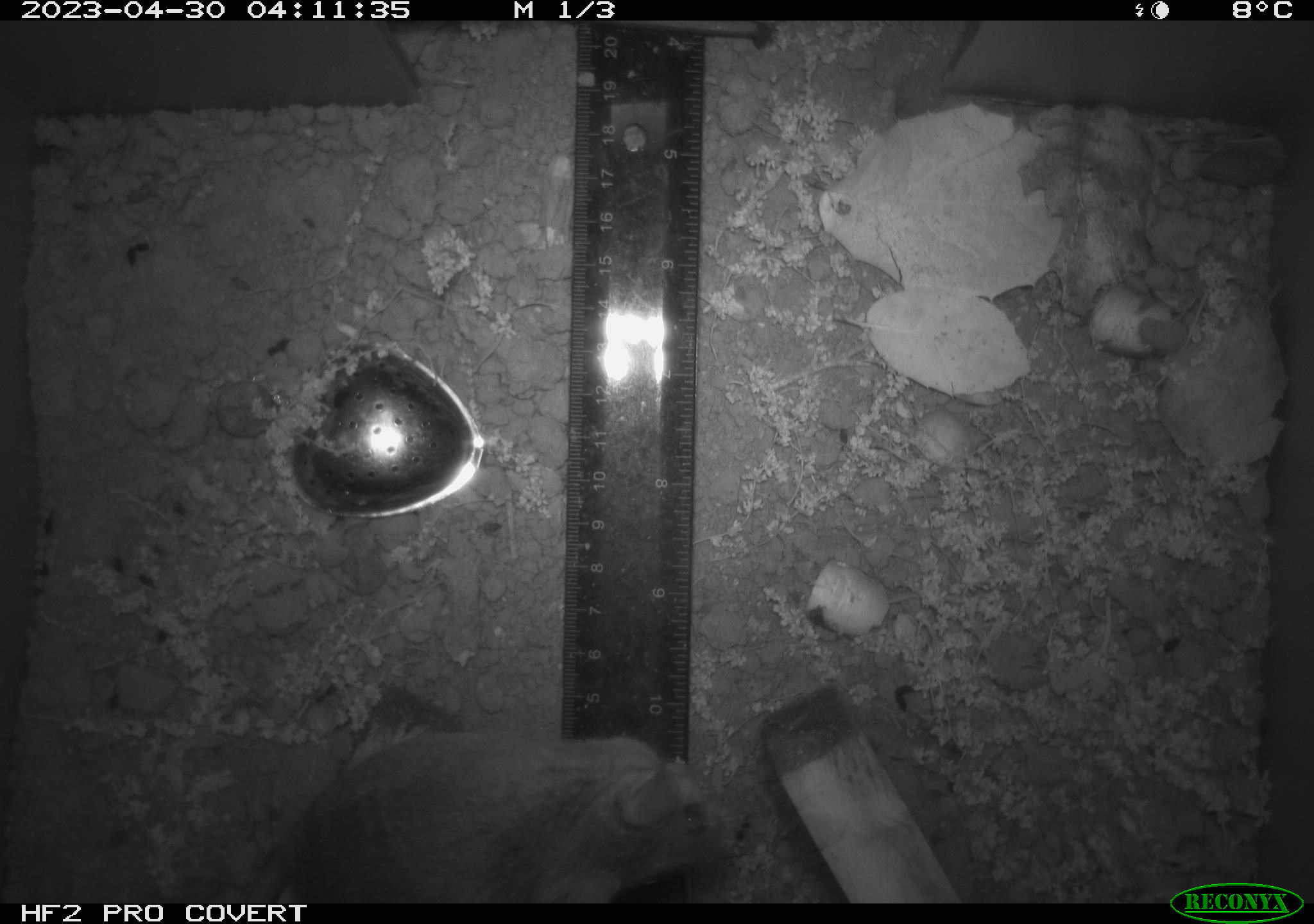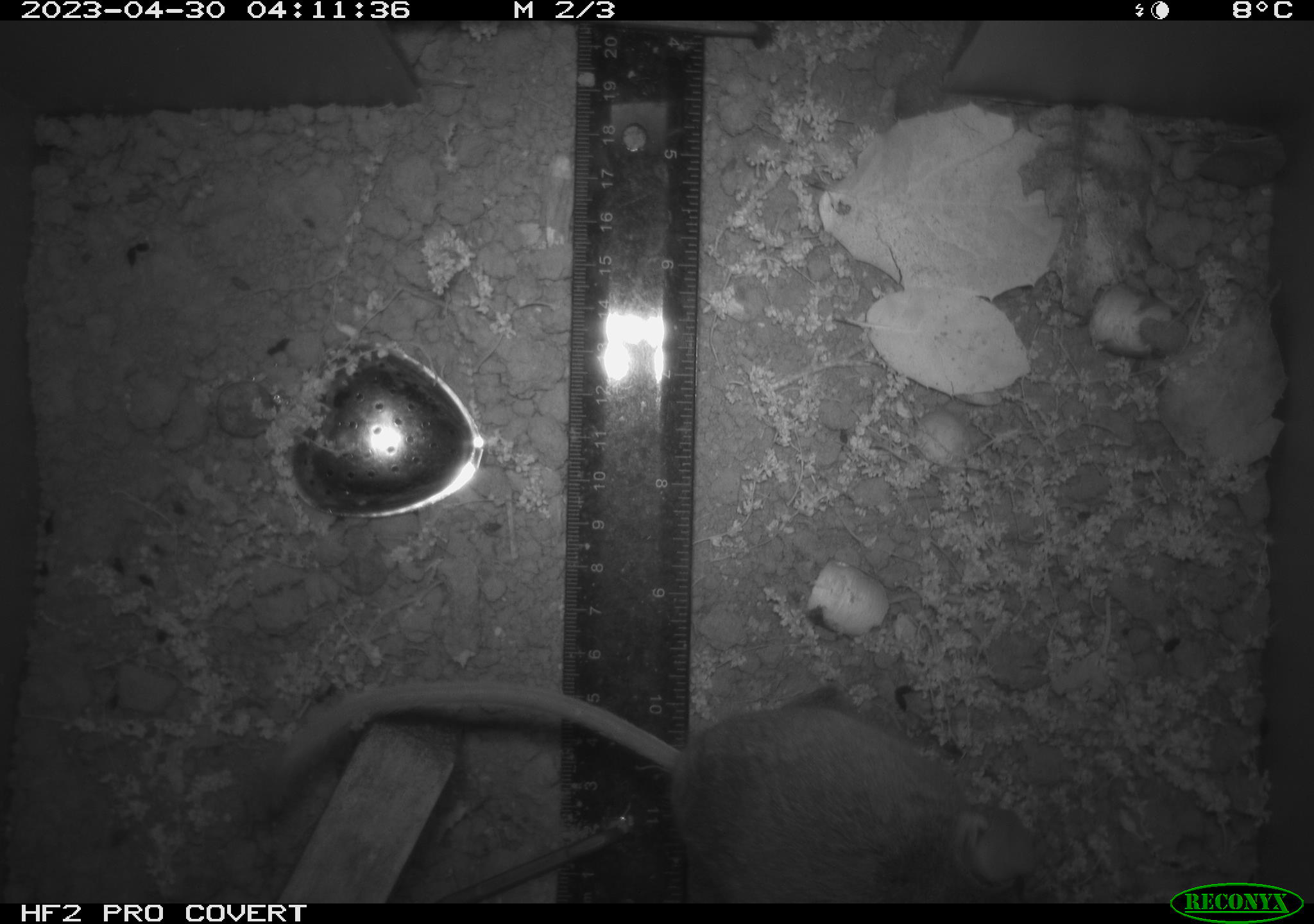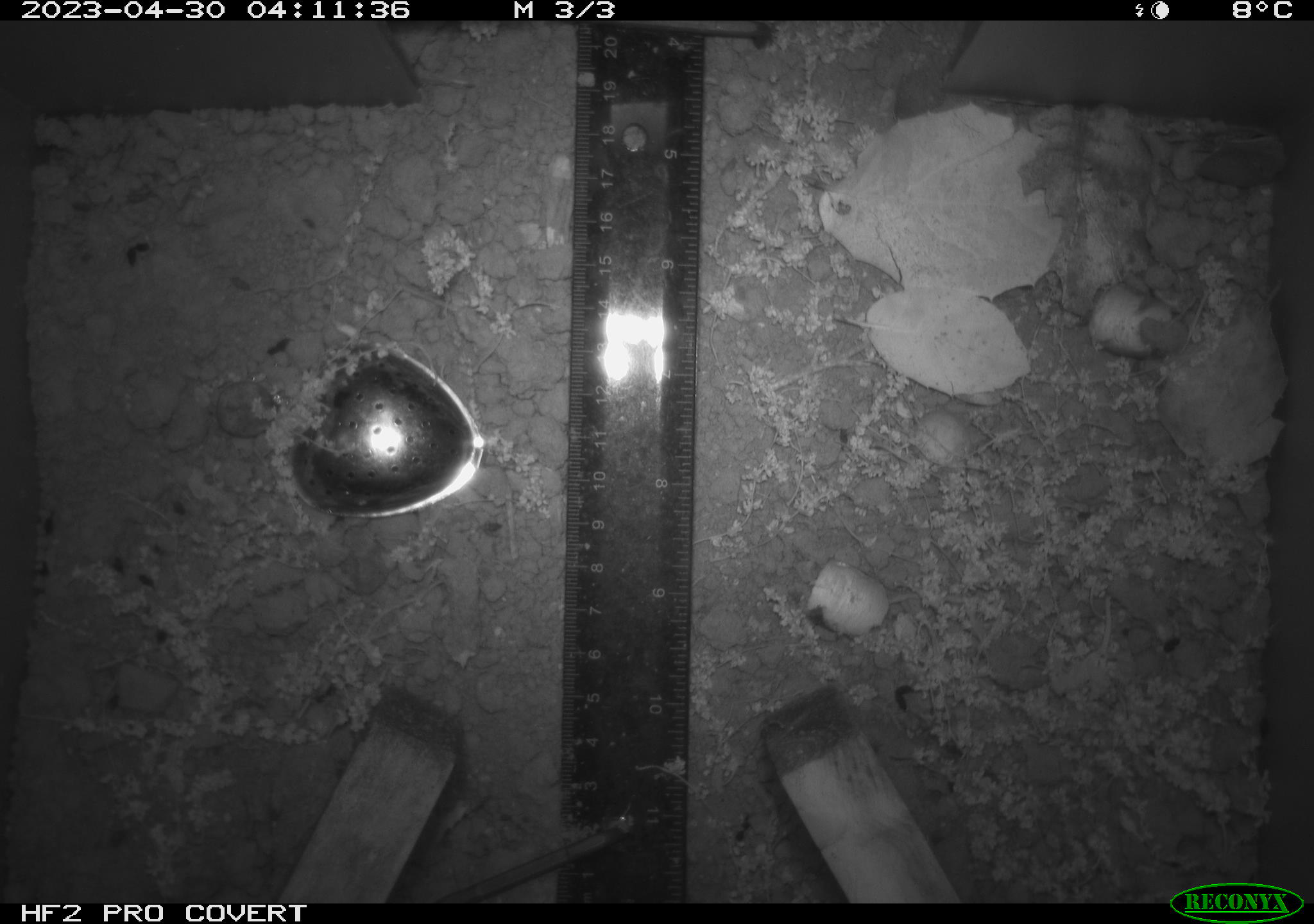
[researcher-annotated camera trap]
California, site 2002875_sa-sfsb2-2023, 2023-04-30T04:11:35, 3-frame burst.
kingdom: Animalia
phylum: Chordata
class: Mammalia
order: Rodentia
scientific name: Rodentia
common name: mouse species